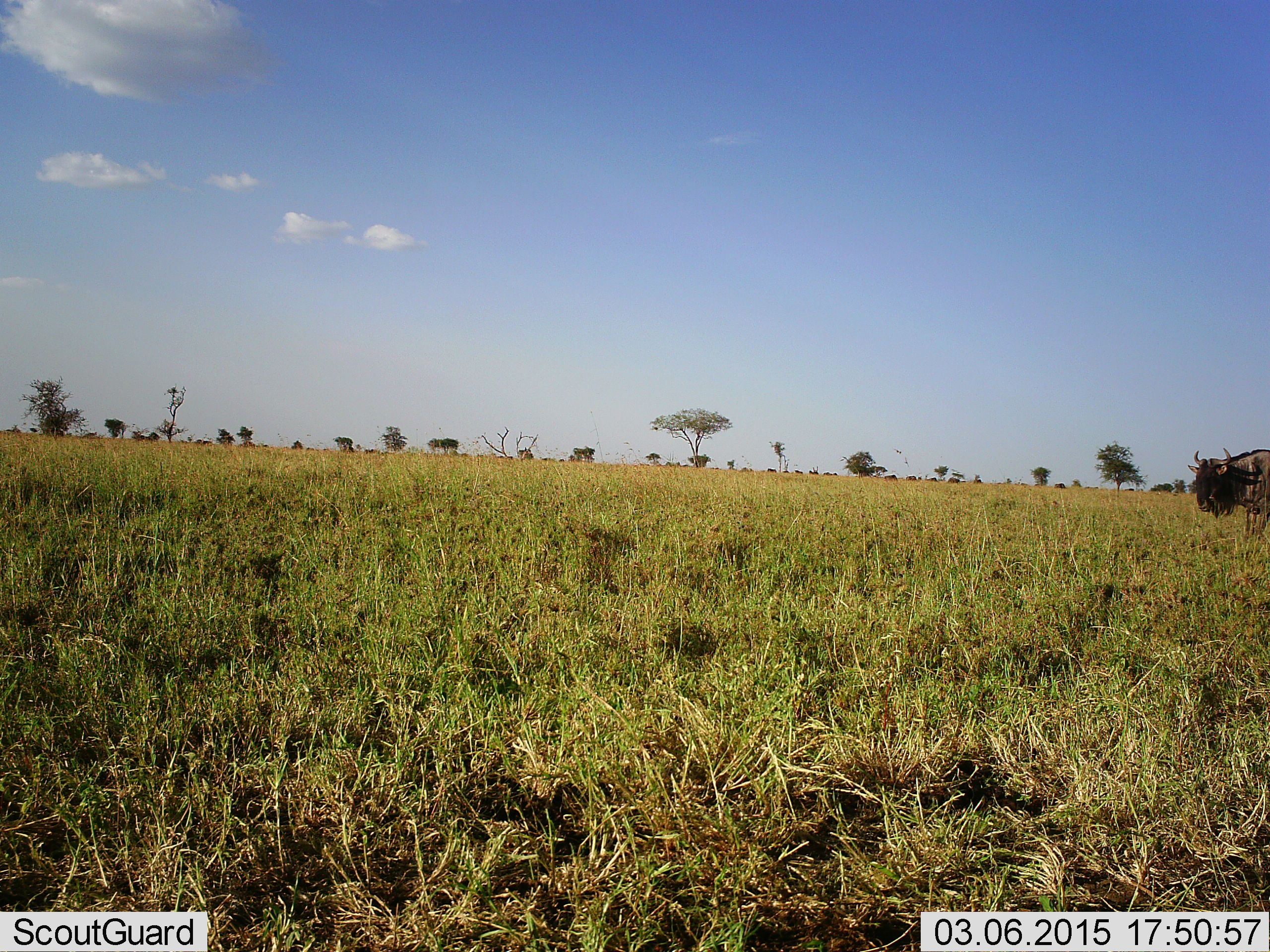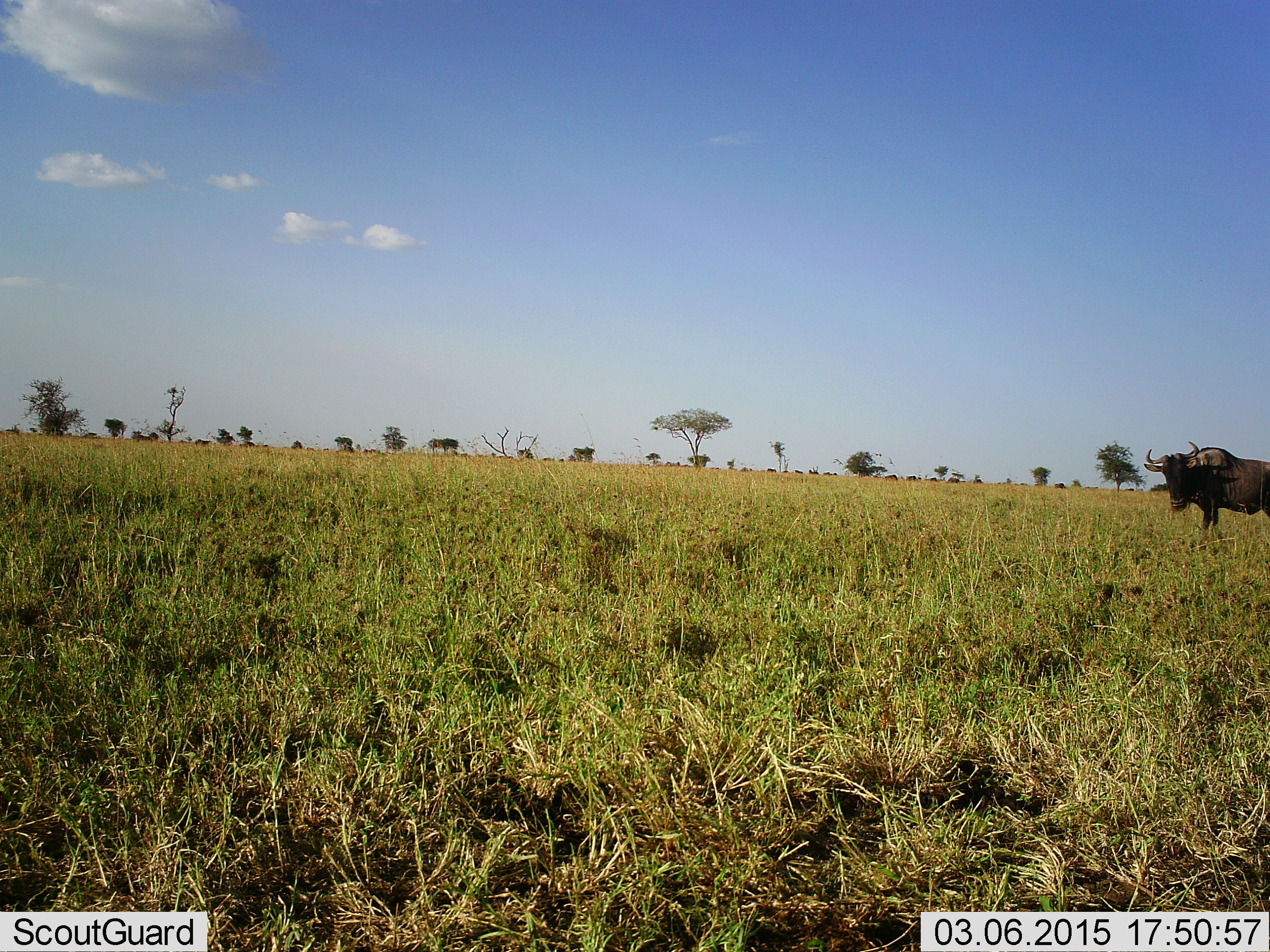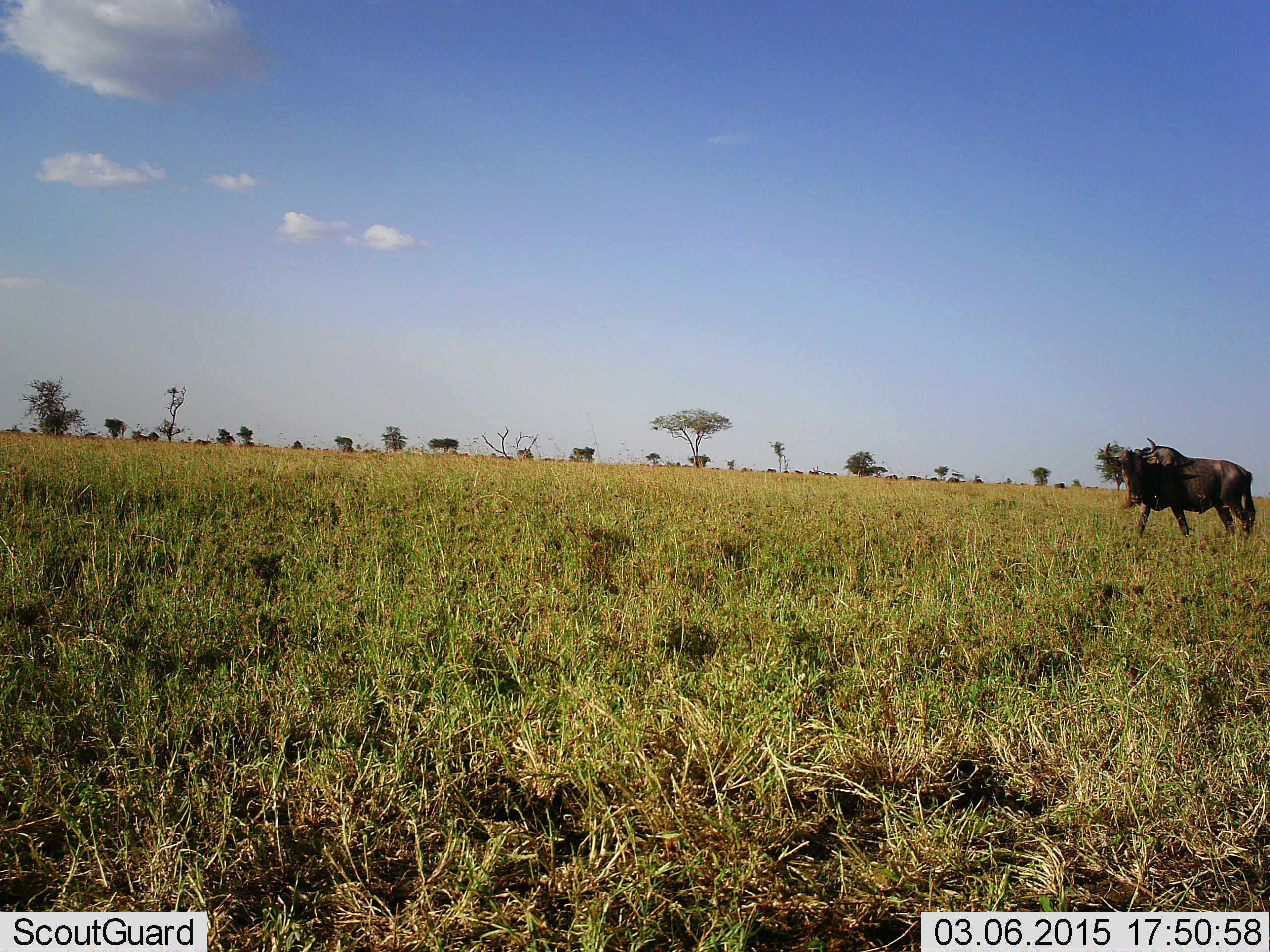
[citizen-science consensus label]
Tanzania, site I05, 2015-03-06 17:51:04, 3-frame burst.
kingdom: Animalia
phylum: Chordata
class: Mammalia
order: Artiodactyla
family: Bovidae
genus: Connochaetes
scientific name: Connochaetes taurinus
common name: blue wildebeest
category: wildebeest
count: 1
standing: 20%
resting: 0%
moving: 90%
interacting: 0%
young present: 0%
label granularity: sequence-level